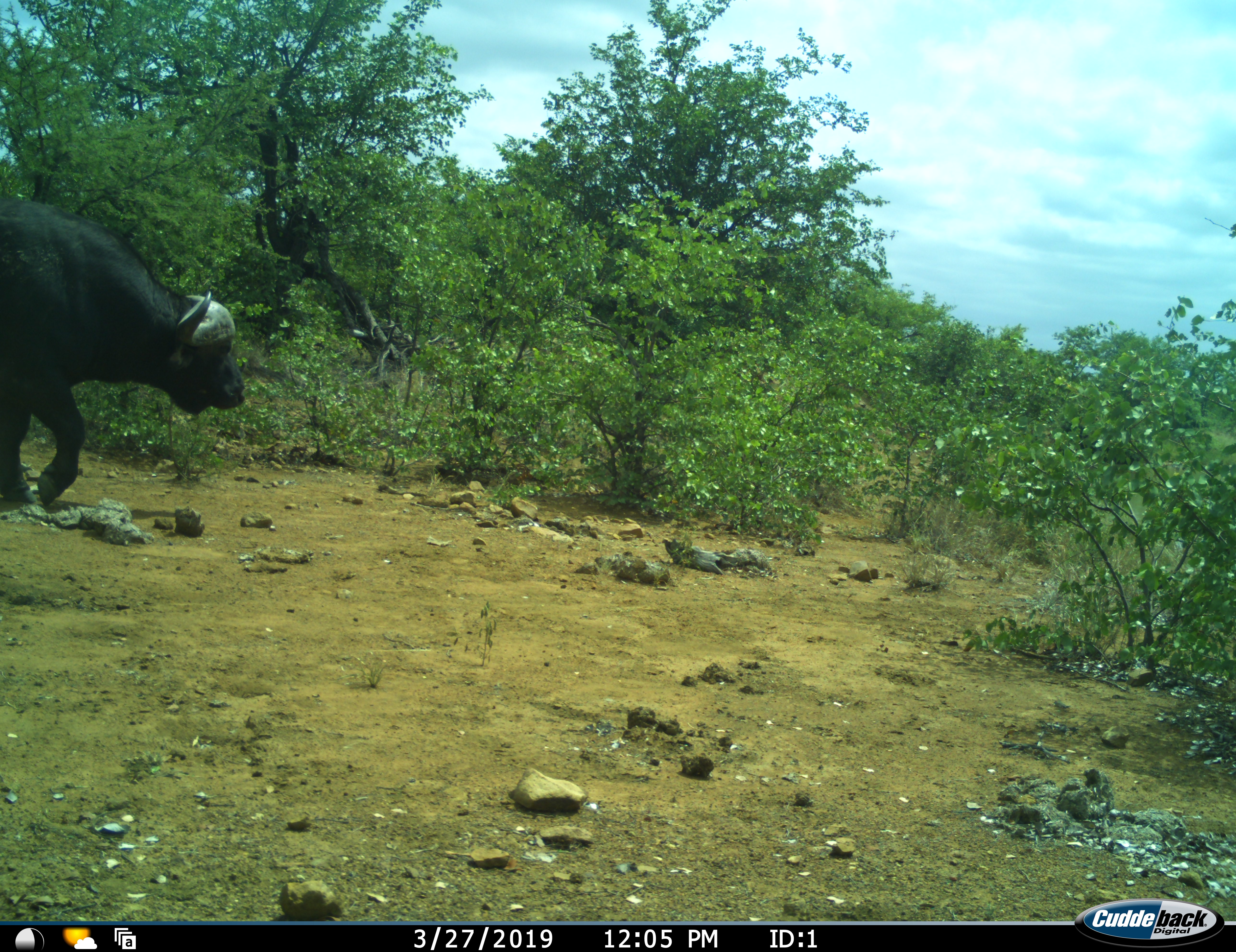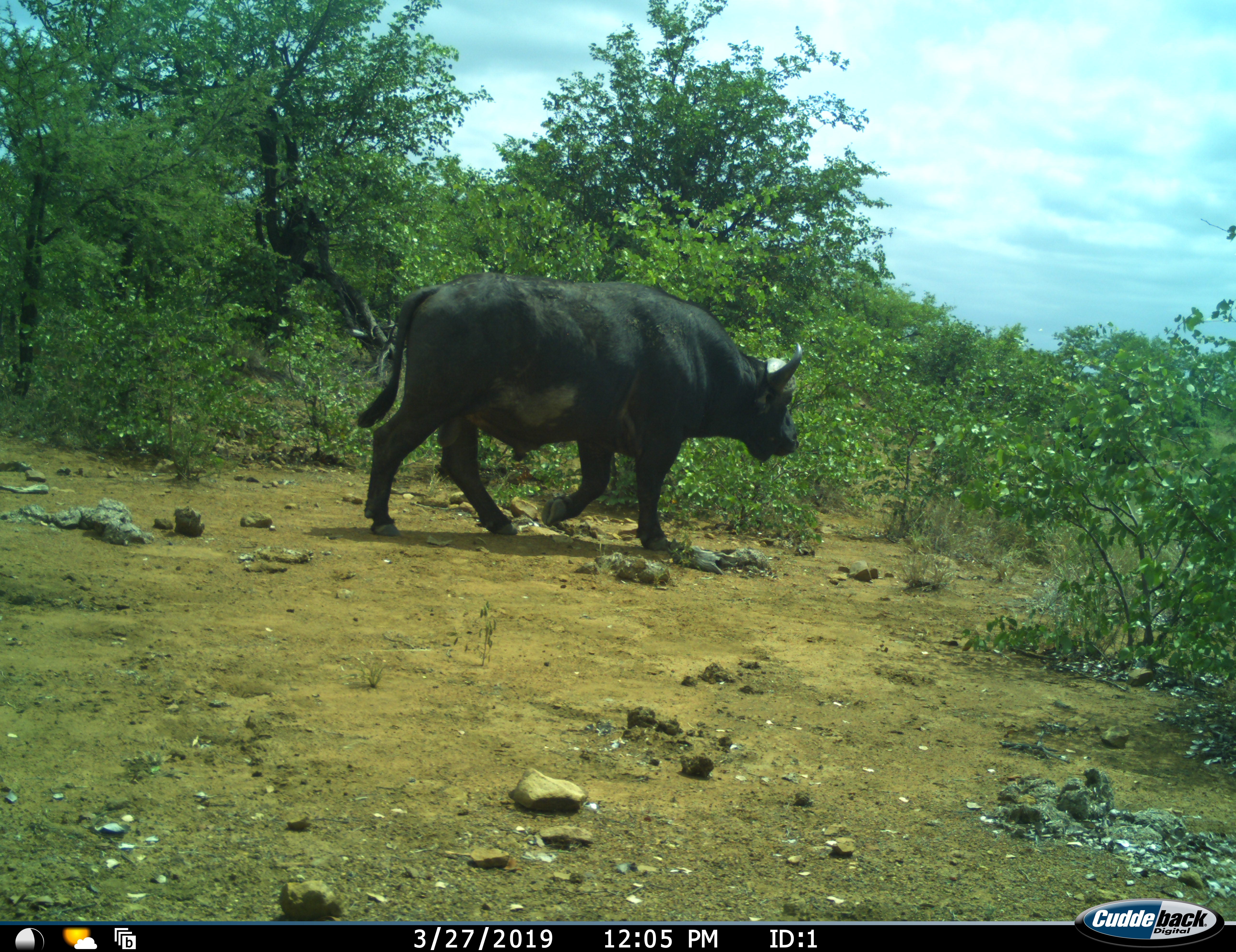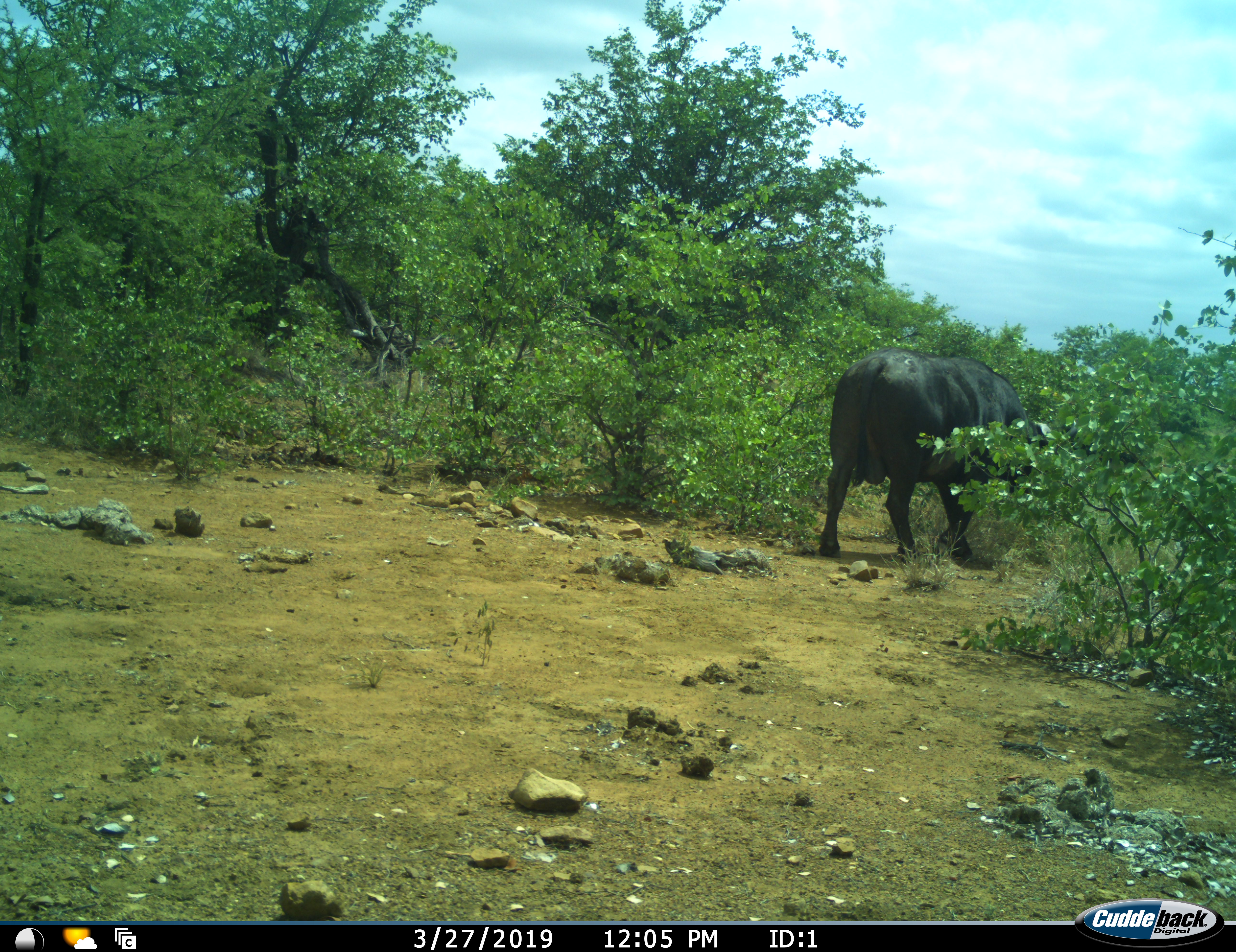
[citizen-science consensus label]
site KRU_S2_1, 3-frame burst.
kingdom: Animalia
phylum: Chordata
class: Mammalia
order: Artiodactyla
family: Bovidae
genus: Syncerus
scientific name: Syncerus caffer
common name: african buffalo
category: buffalo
Buffalo (african buffalo) (Syncerus caffer), count 1. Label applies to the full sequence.